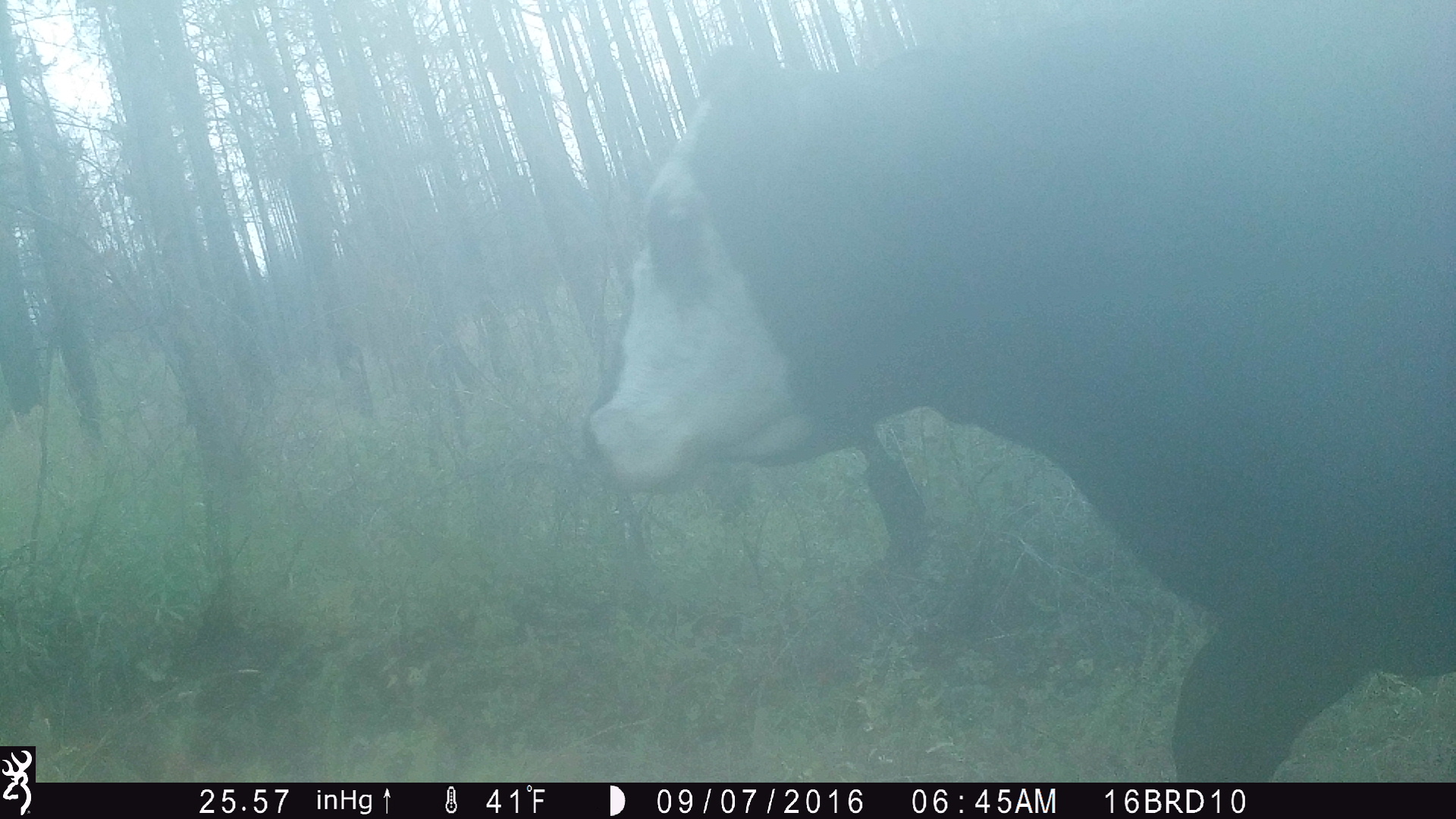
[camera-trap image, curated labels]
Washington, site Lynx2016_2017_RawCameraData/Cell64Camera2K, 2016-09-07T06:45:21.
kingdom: Animalia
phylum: Chordata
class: Mammalia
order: Artiodactyla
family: Bovidae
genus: Bos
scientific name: Bos taurus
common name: domestic cattle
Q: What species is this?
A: Domestic cattle (Bos taurus).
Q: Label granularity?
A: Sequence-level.